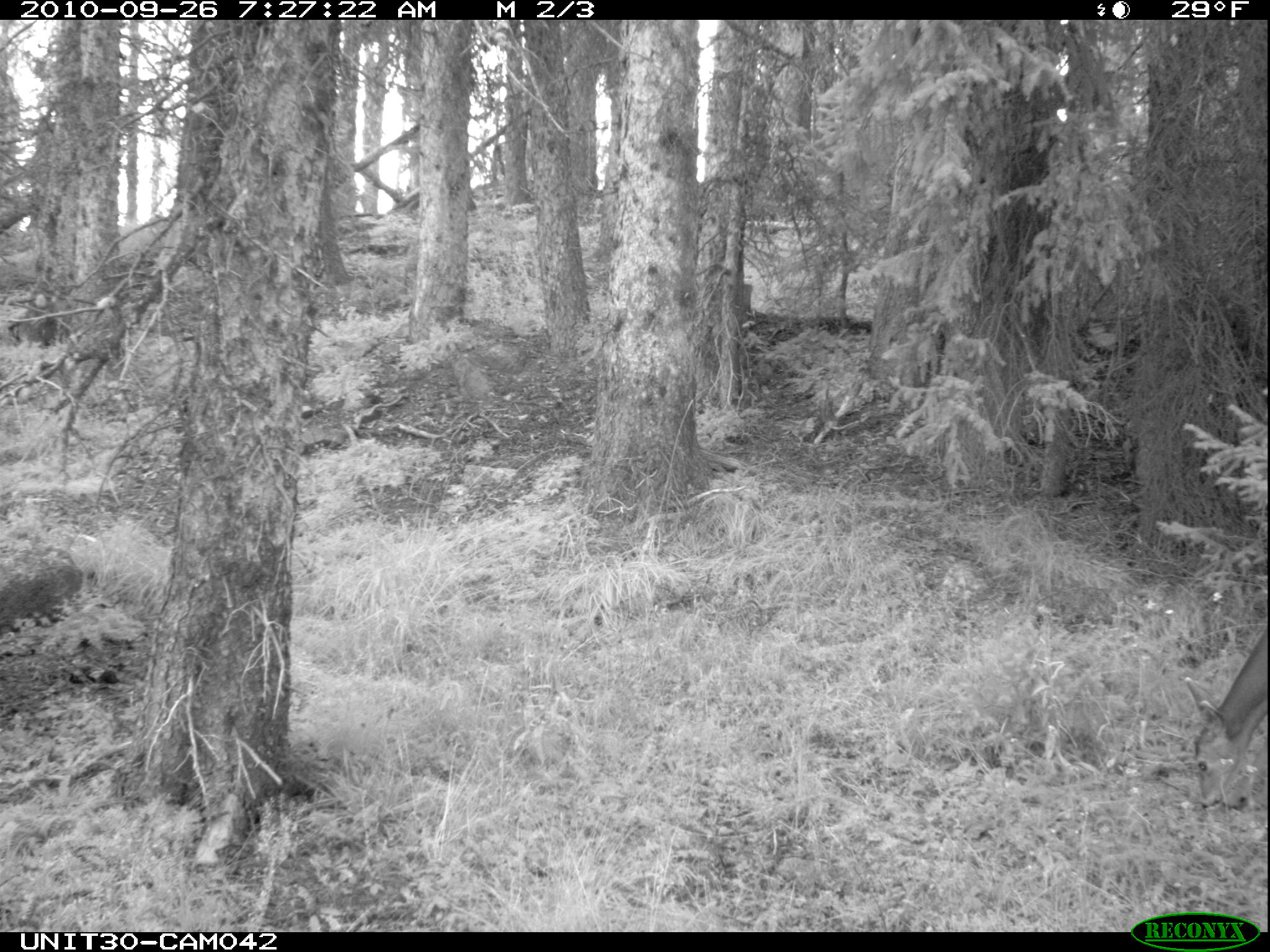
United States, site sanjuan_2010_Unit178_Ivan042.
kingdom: Animalia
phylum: Chordata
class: Mammalia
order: Artiodactyla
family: Cervidae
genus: Odocoileus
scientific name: Odocoileus hemionus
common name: mule deer